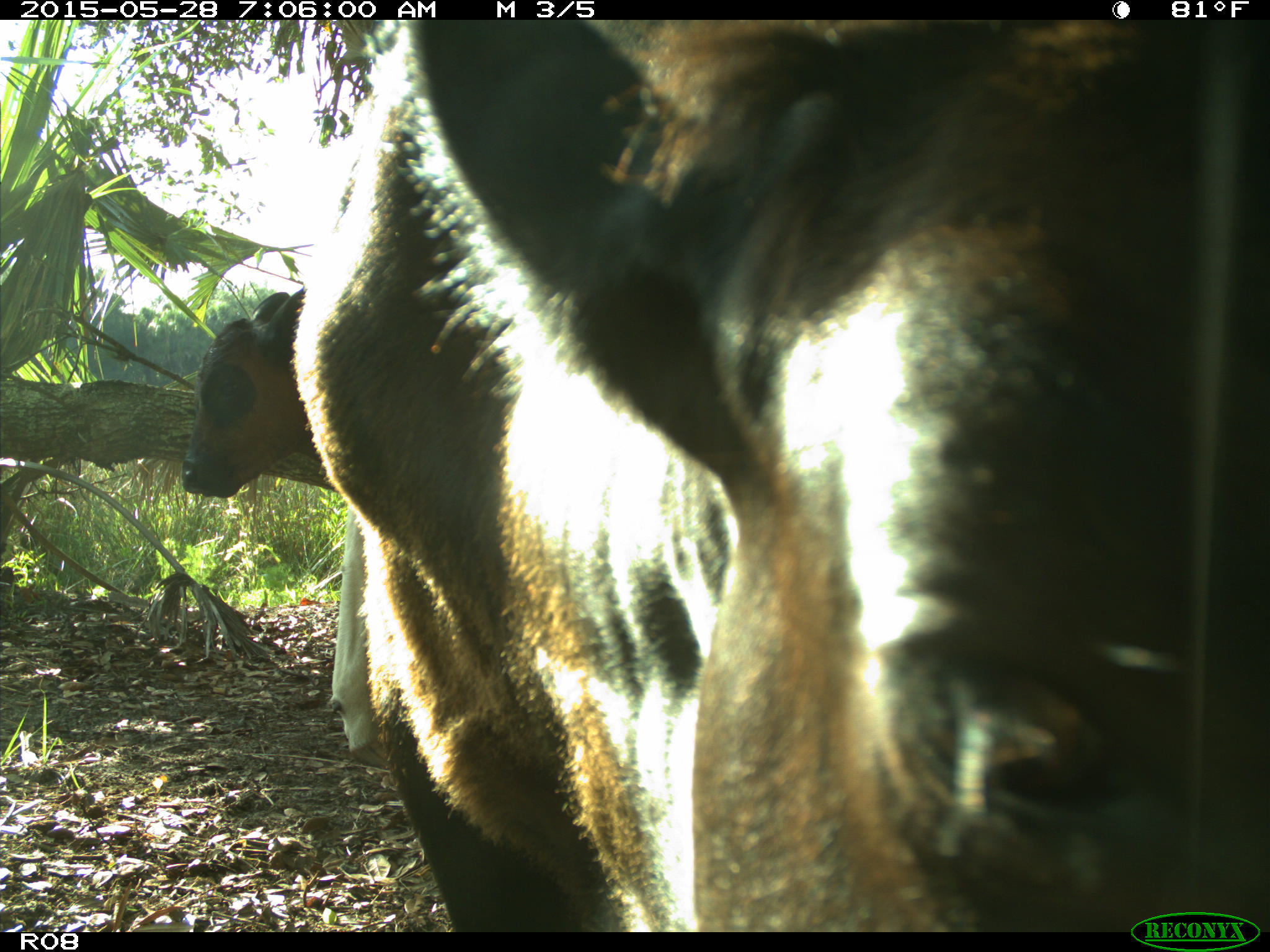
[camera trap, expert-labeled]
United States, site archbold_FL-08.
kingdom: Animalia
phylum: Chordata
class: Mammalia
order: Artiodactyla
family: Bovidae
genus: Bos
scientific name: Bos taurus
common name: domestic cow